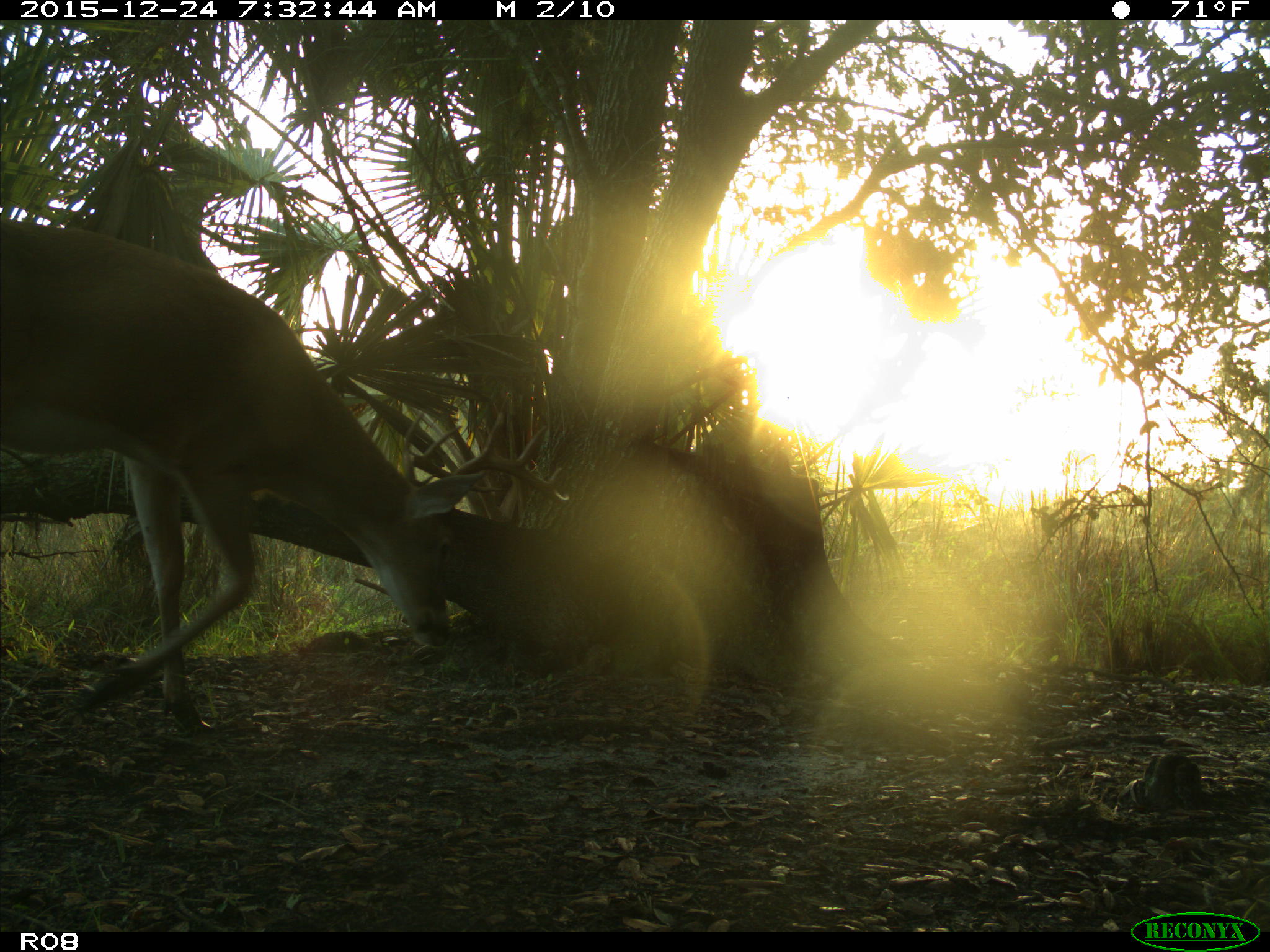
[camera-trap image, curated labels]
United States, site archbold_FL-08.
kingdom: Animalia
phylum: Chordata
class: Mammalia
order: Artiodactyla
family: Cervidae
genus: Odocoileus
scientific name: Odocoileus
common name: deer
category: unidentified deer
Unidentified deer (deer) (Odocoileus).